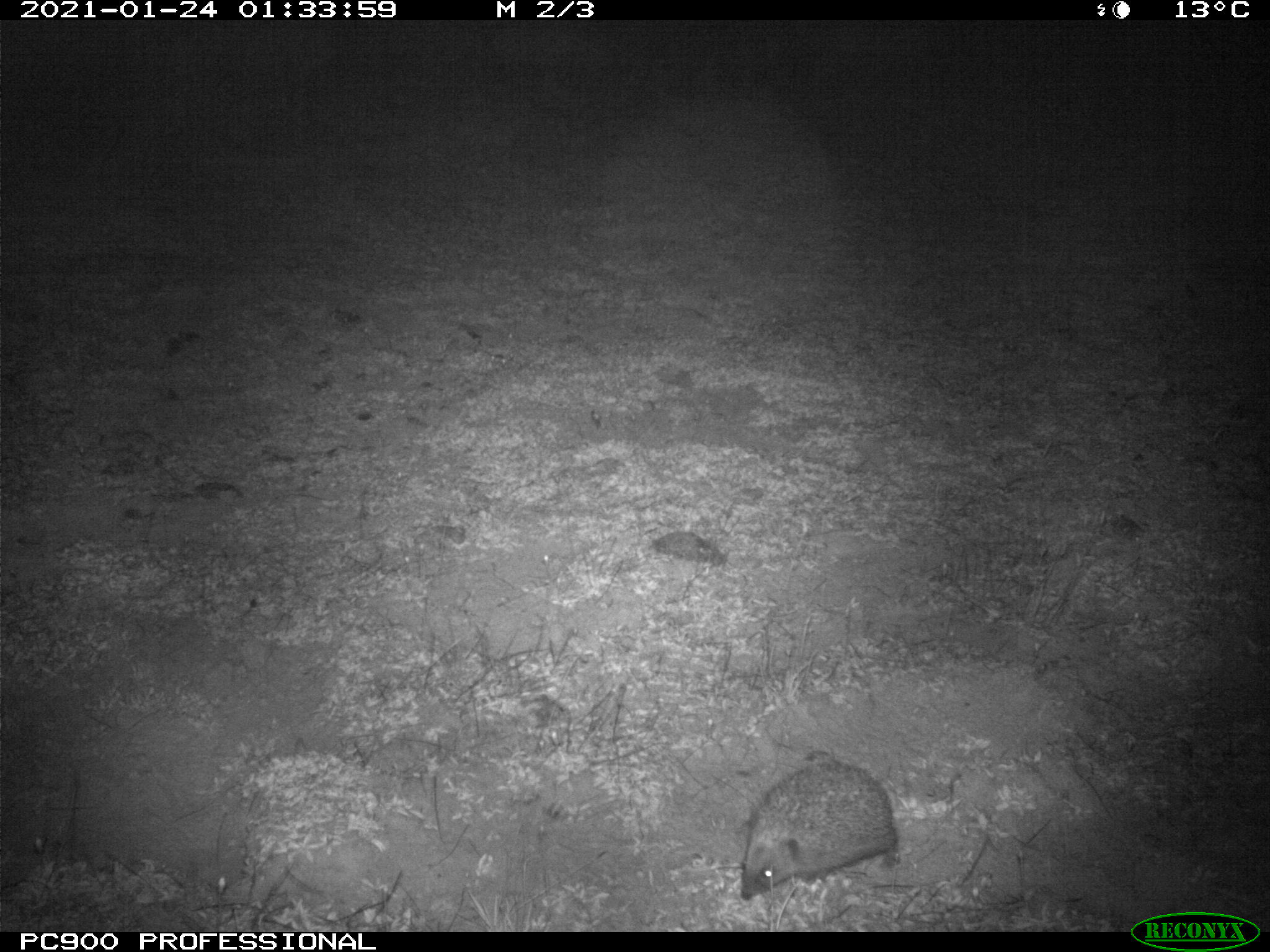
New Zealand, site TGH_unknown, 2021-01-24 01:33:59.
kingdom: Animalia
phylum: Chordata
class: Mammalia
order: Eulipotyphla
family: Erinaceidae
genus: Erinaceus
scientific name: Erinaceus europaeus europaeus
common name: european hedgehog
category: hedgehog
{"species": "hedgehog (european hedgehog) (Erinaceus europaeus europaeus)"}